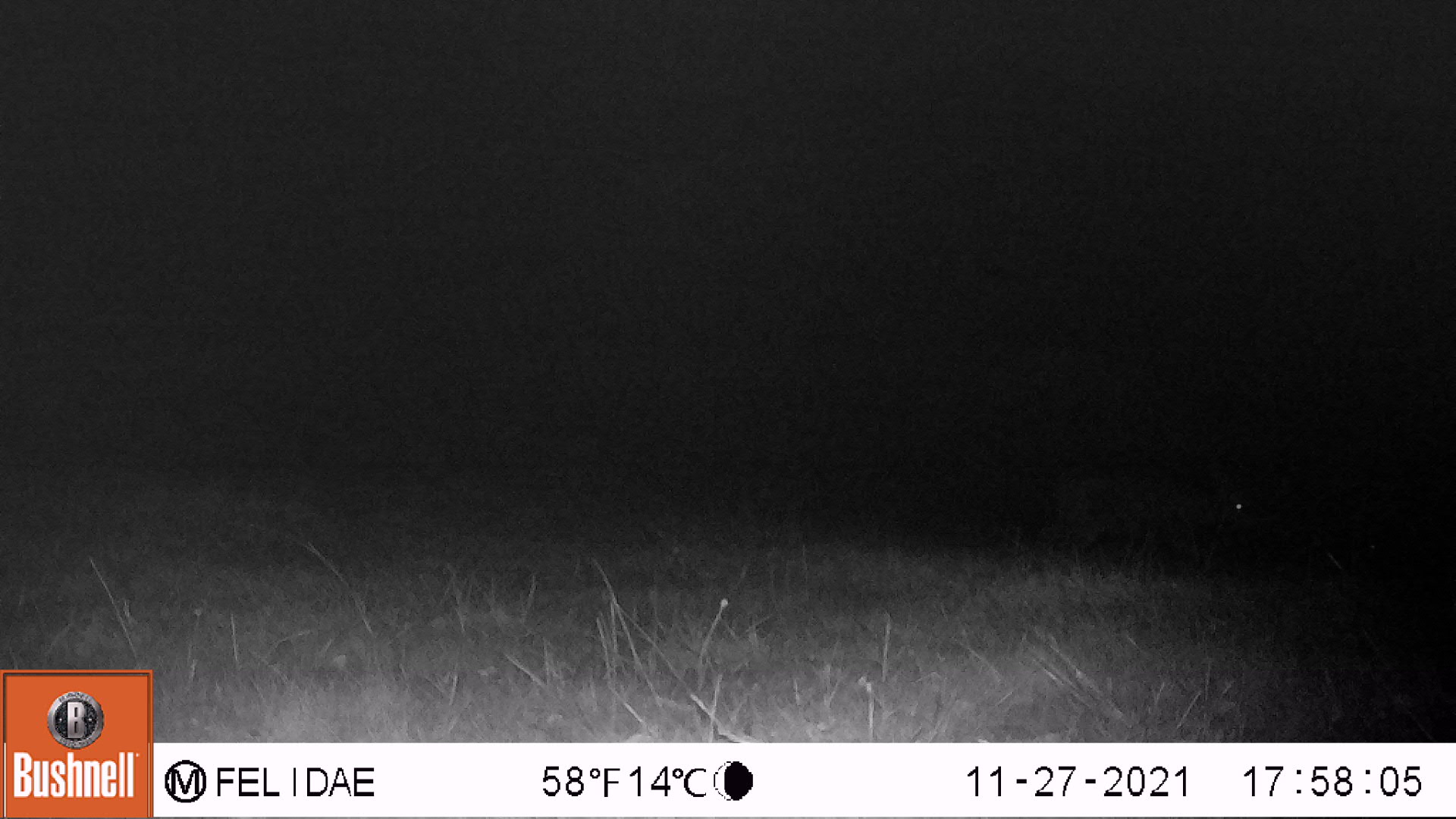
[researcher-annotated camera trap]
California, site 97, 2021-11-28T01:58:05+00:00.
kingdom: Animalia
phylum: Chordata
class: Mammalia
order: Artiodactyla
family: Cervidae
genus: Odocoileus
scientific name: Odocoileus hemionus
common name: mule deer